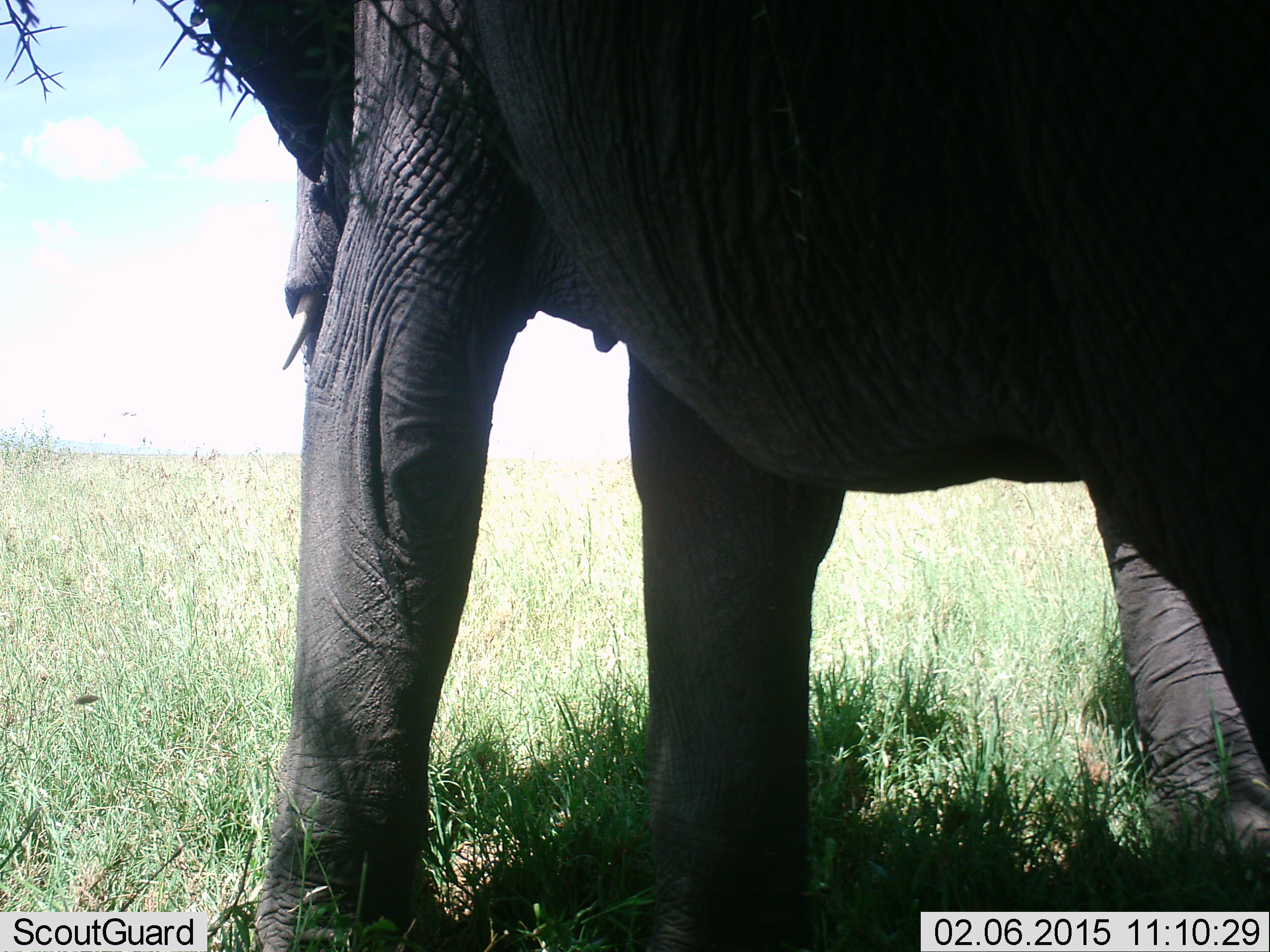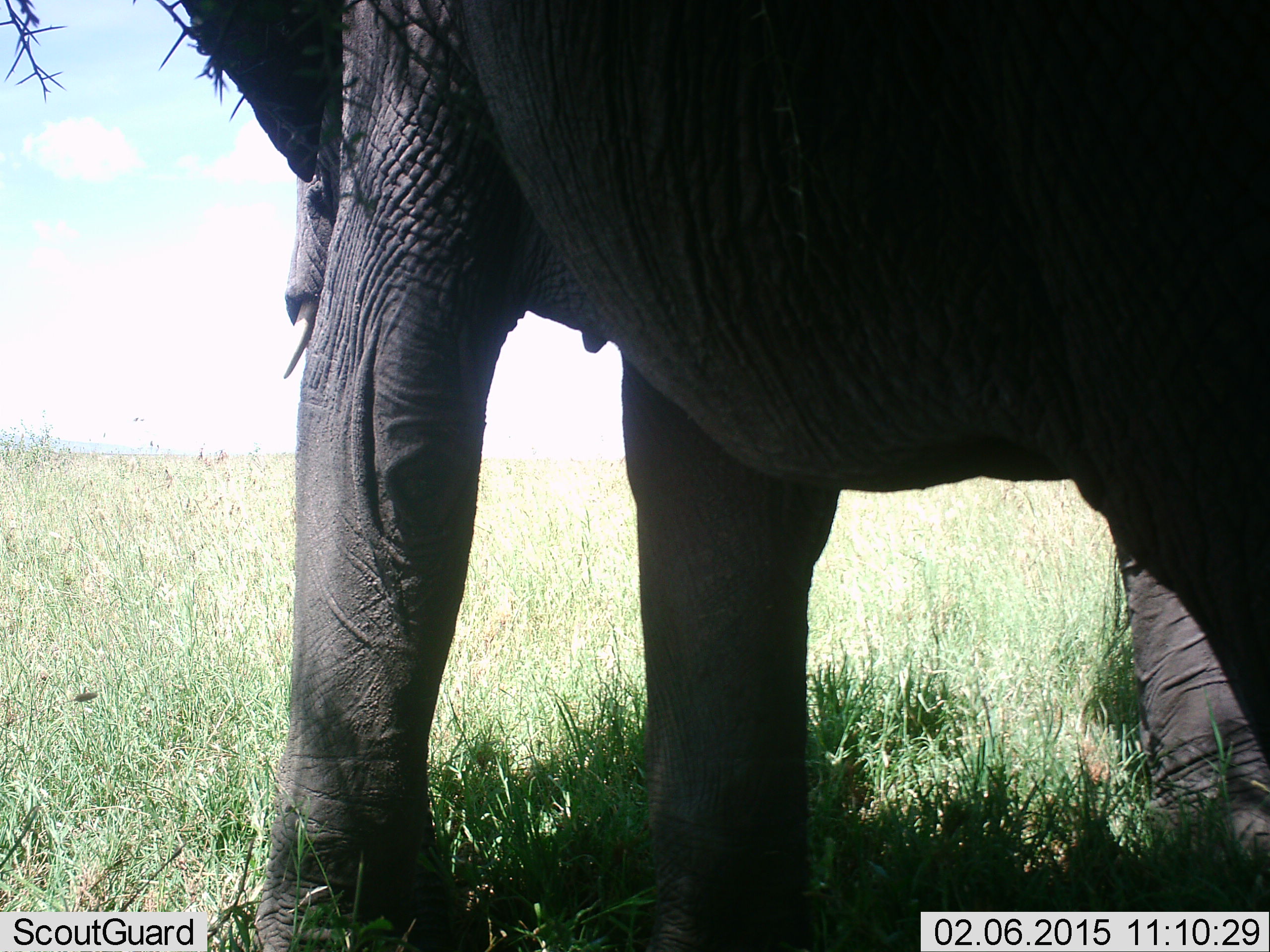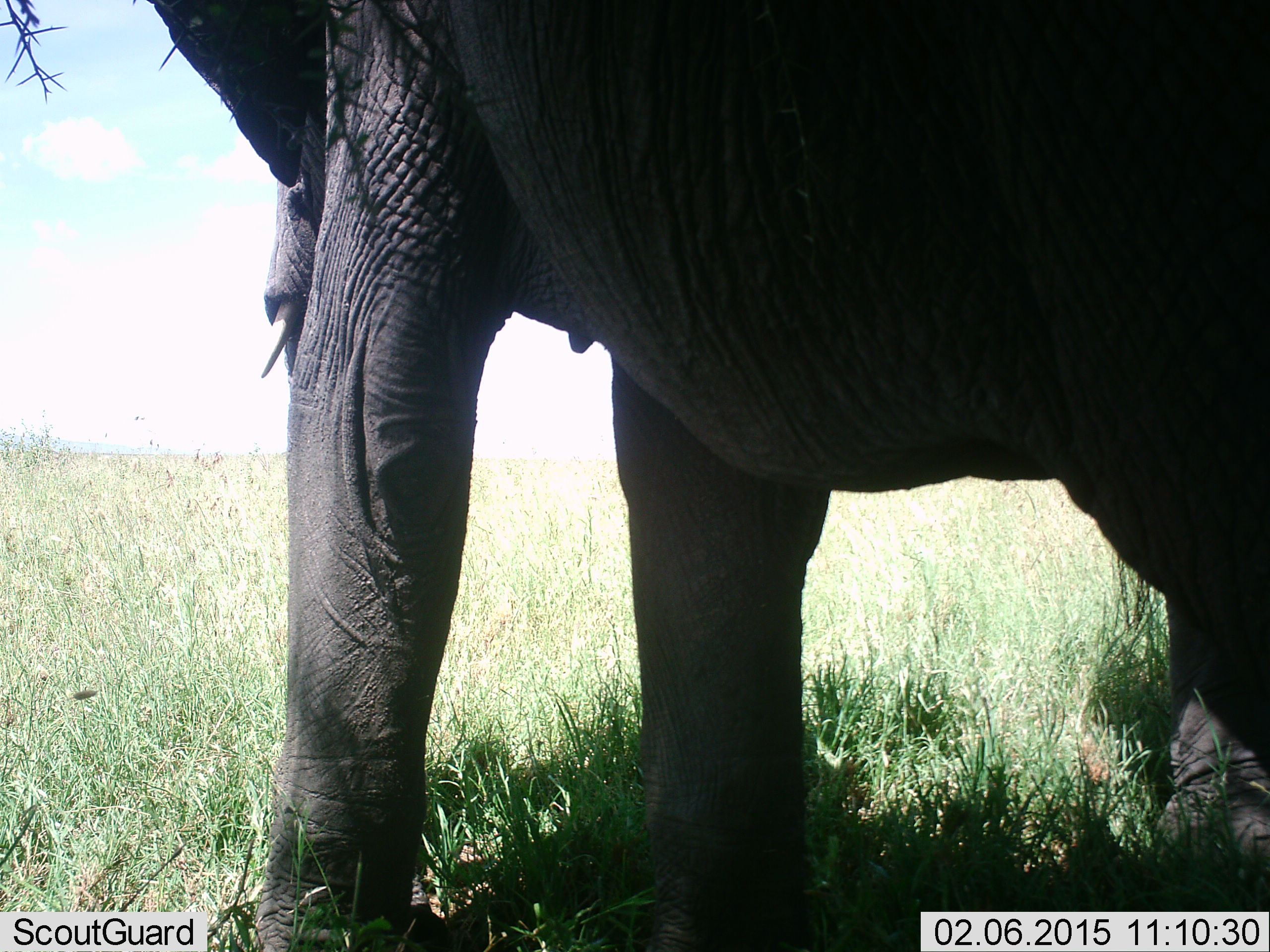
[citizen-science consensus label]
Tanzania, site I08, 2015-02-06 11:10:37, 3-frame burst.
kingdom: Animalia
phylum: Chordata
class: Mammalia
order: Proboscidea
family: Elephantidae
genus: Loxodonta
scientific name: Loxodonta africana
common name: african bush elephant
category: elephant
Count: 2.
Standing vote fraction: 90%.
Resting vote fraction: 0%.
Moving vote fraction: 10%.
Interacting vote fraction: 0%.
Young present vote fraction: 0%.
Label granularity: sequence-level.